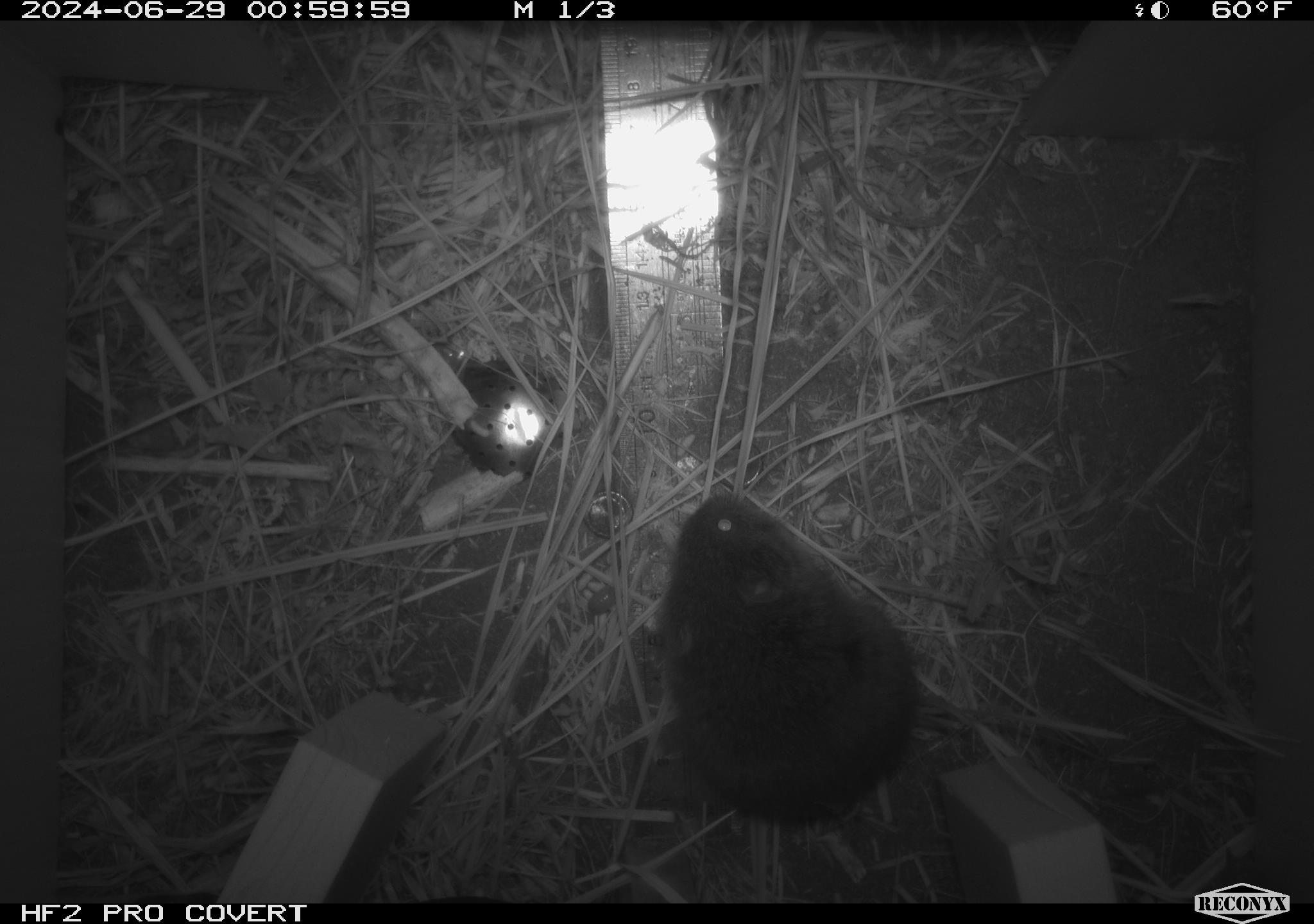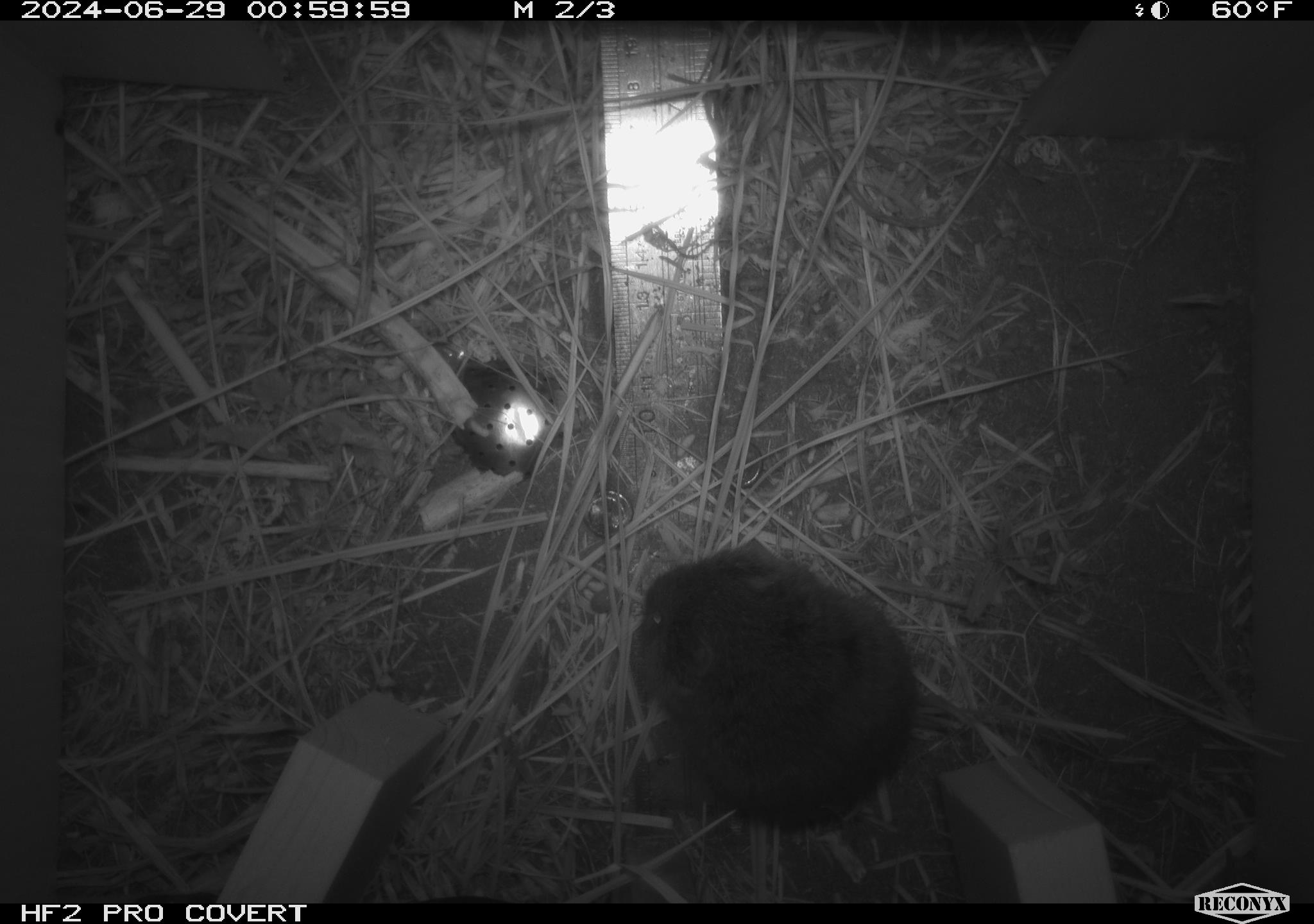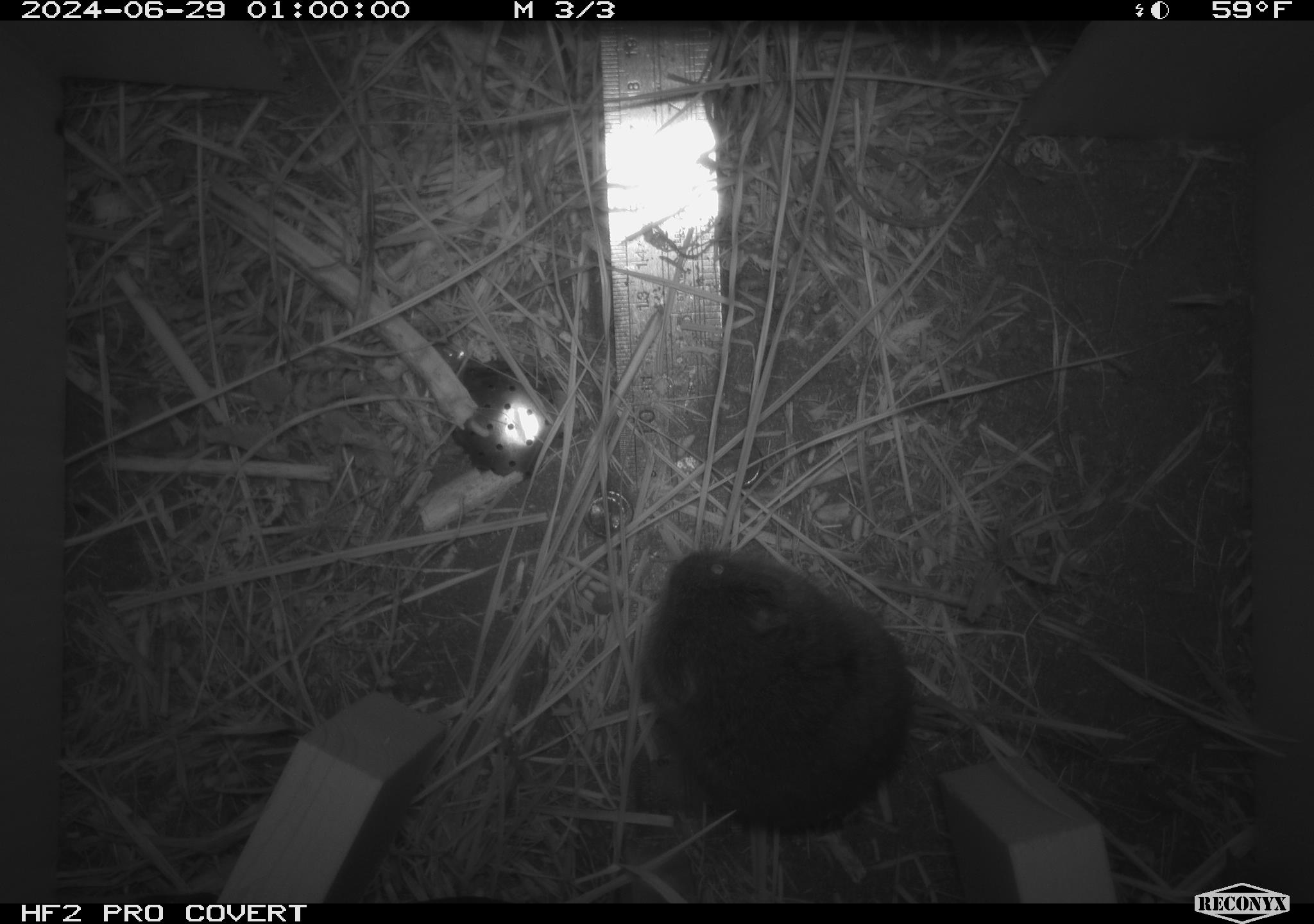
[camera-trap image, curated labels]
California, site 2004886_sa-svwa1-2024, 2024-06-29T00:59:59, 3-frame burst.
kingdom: Animalia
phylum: Chordata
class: Mammalia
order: Rodentia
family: Cricetidae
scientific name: Arvicolinae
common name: voles, lemmings, and muskrats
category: arvicolinae subfamily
Arvicolinae subfamily (voles, lemmings, and muskrats) (Arvicolinae).